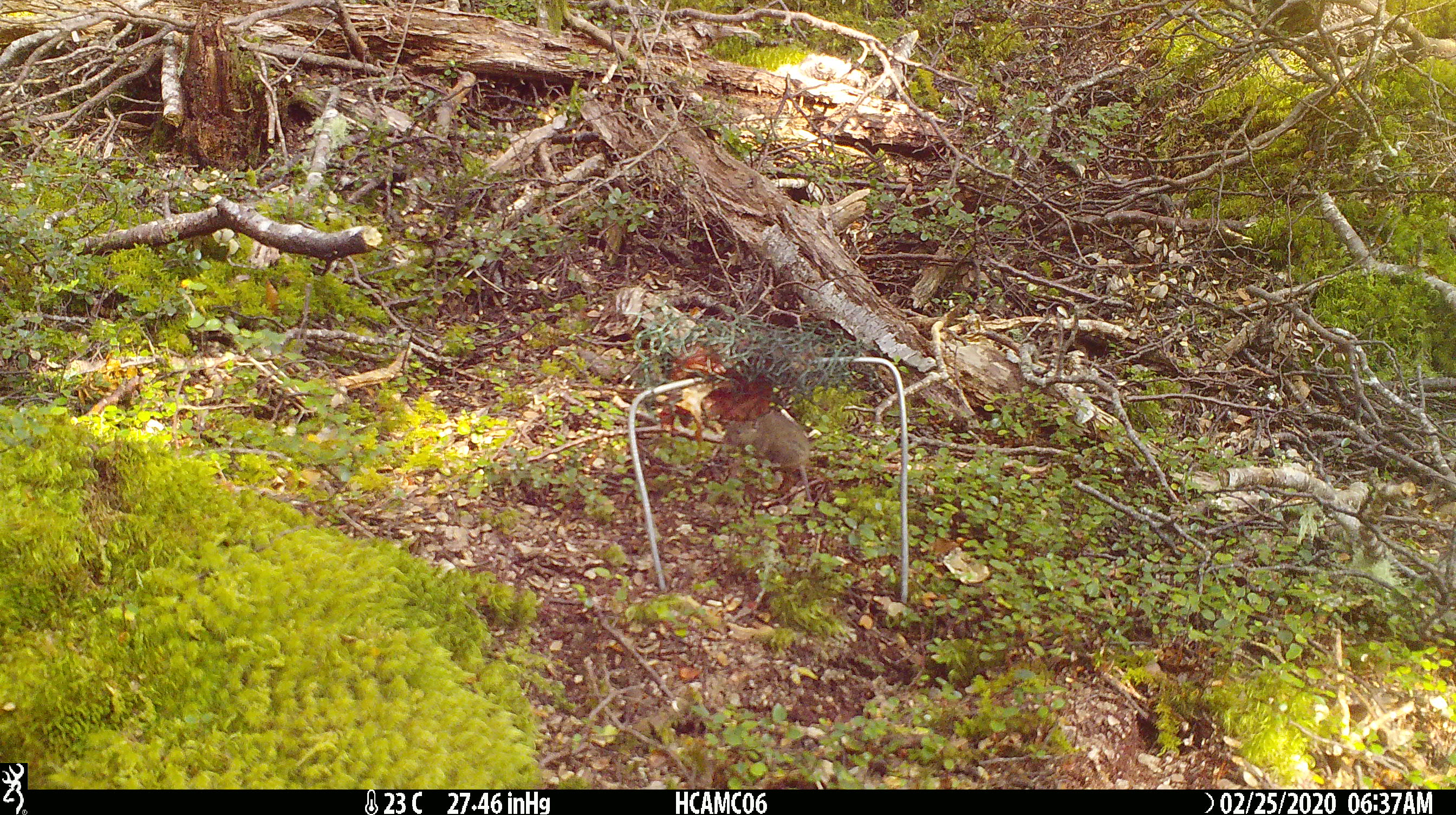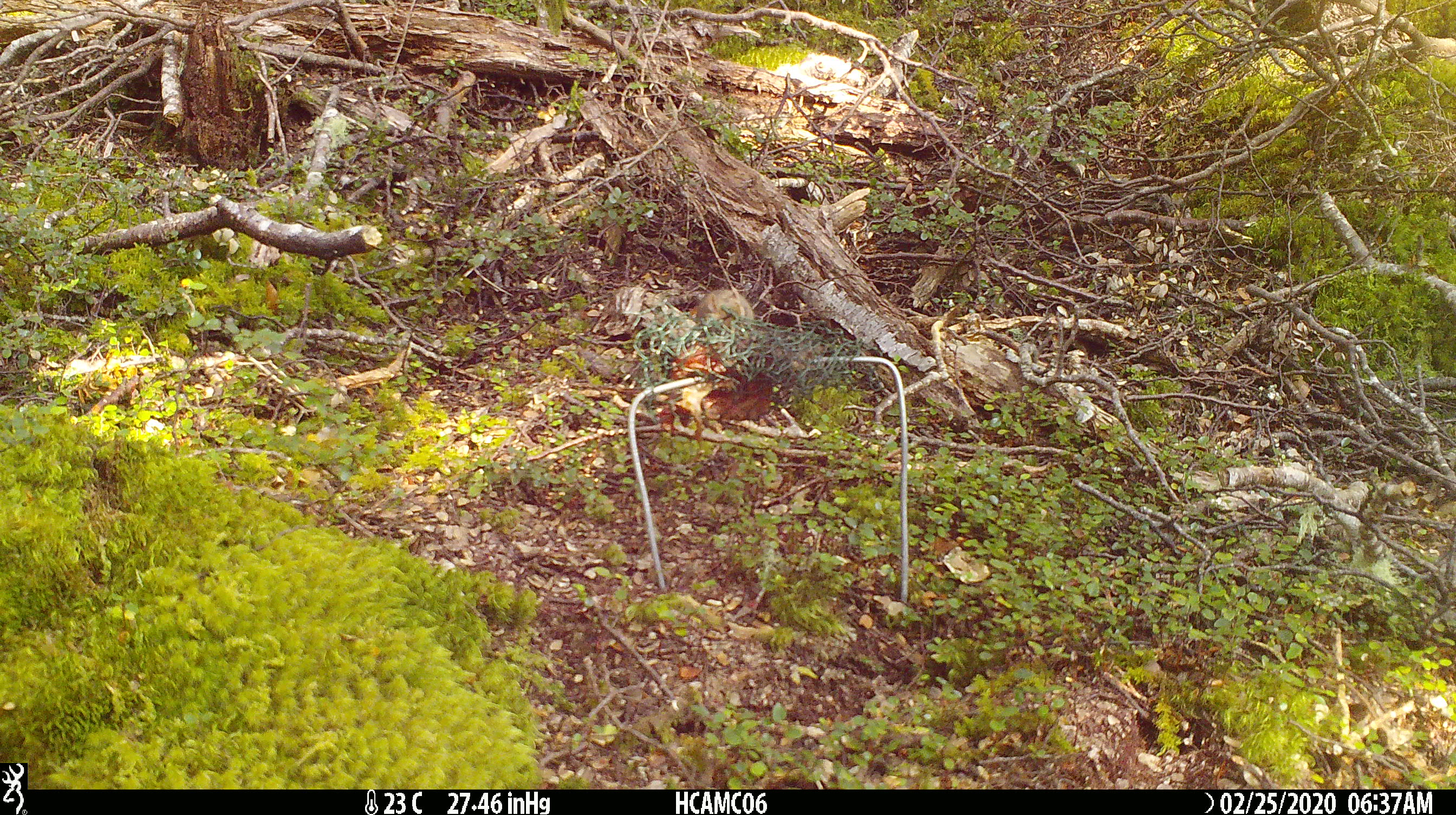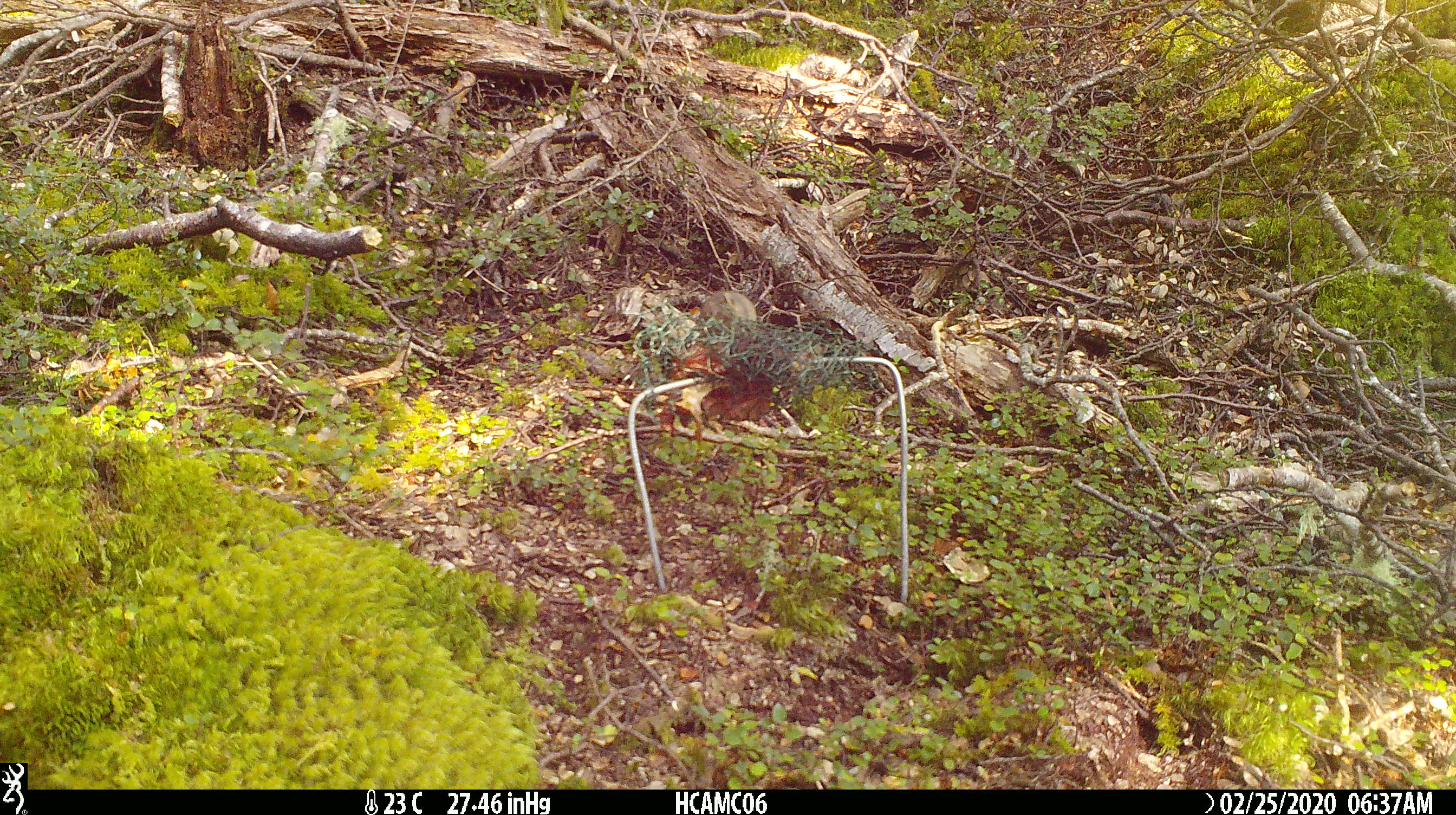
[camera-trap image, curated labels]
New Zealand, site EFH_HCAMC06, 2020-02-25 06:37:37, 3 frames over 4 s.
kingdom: Animalia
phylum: Chordata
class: Mammalia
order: Rodentia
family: Muridae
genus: Mus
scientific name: Mus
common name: mouse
Mouse (Mus).